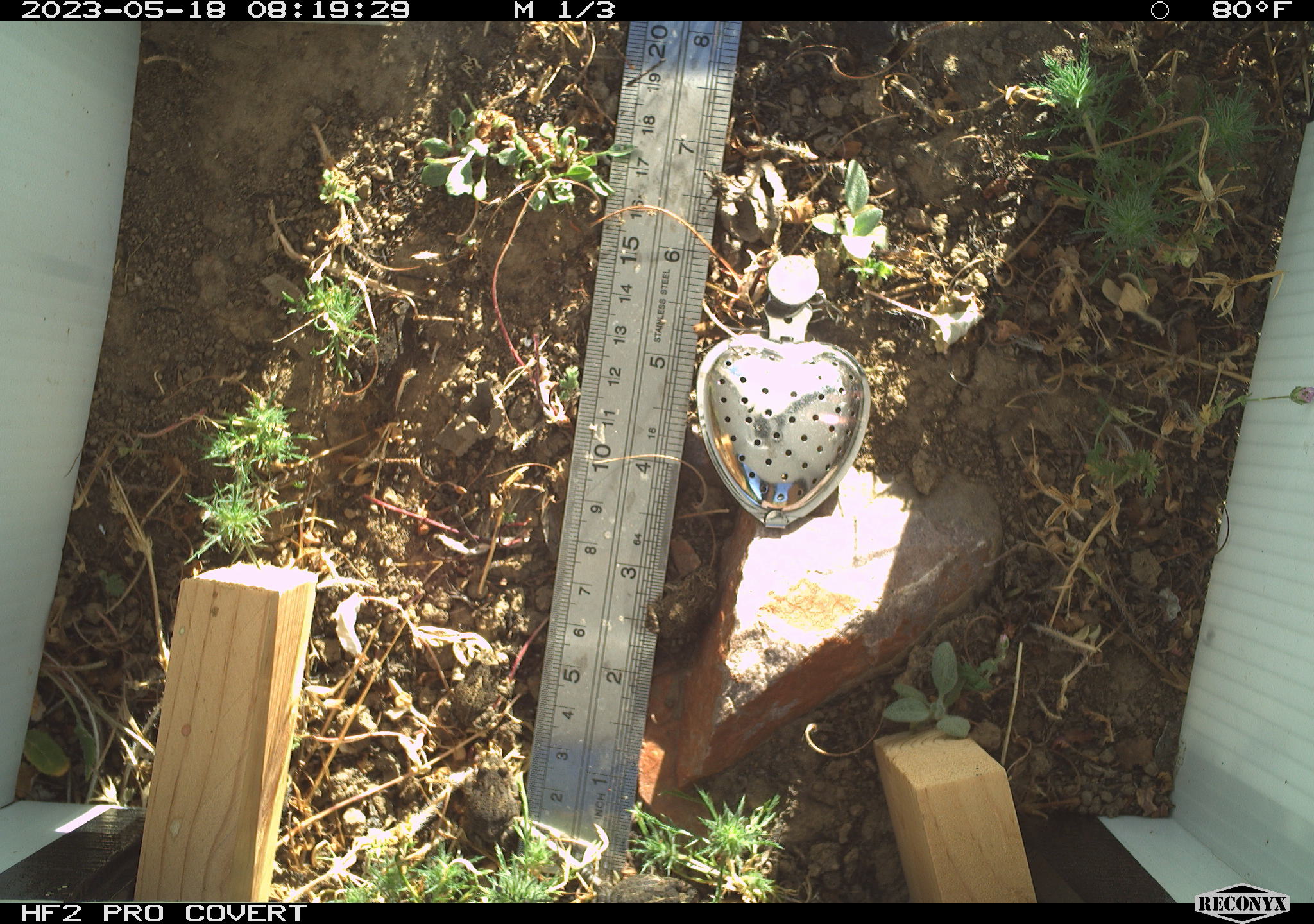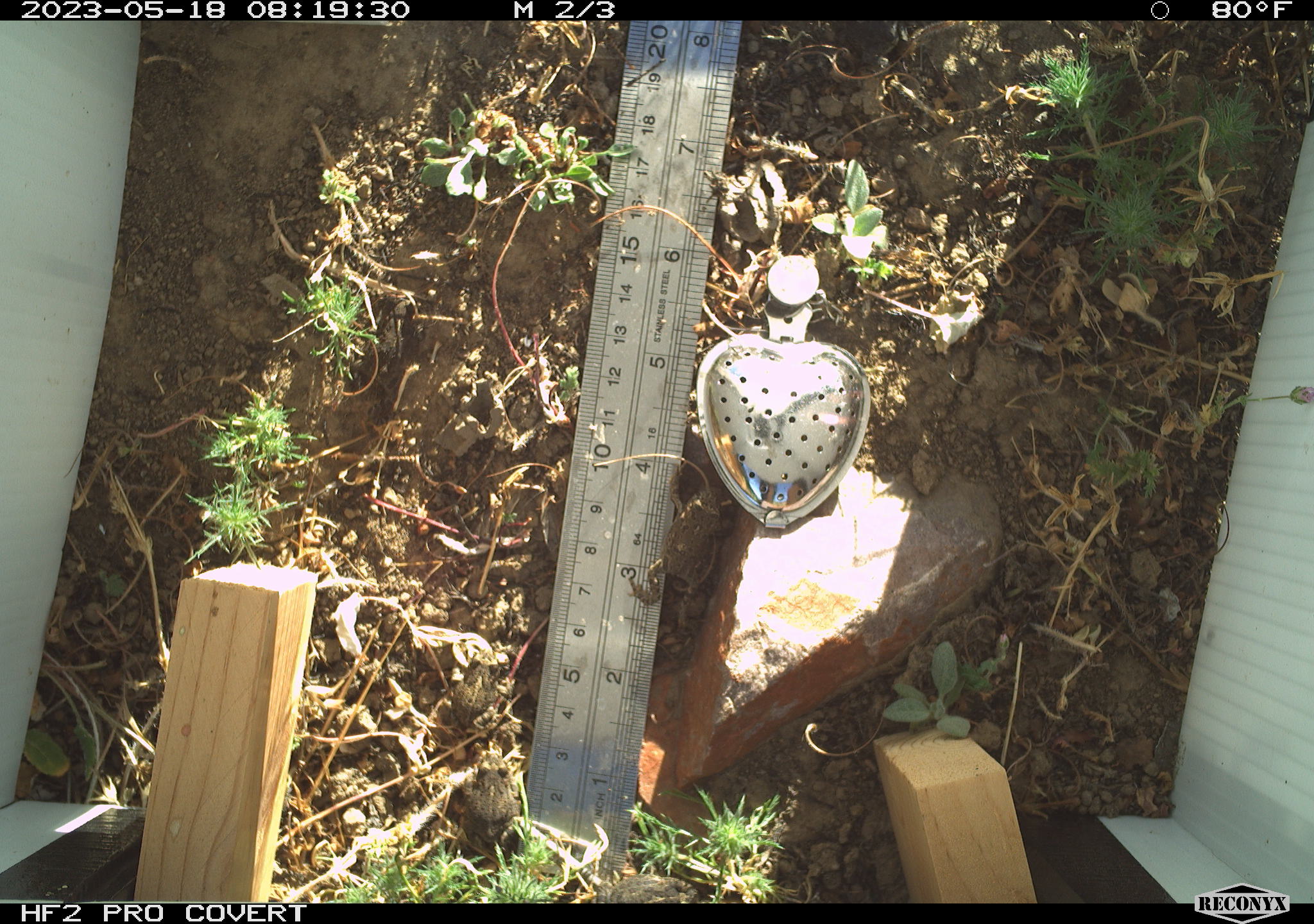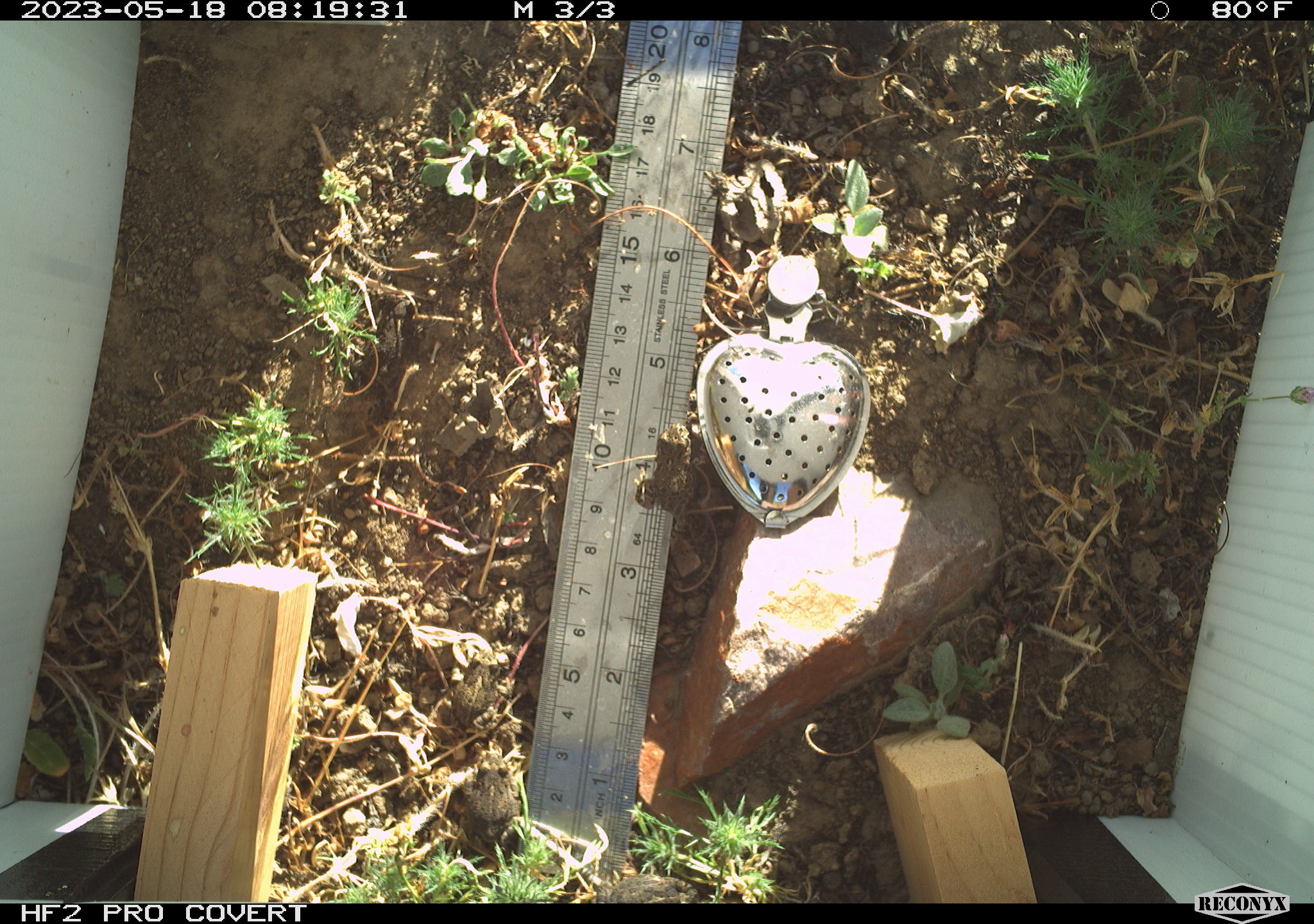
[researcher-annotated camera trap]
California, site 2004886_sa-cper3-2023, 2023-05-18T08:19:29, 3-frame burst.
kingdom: Animalia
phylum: Chordata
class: Amphibia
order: Anura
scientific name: Anura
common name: frogs